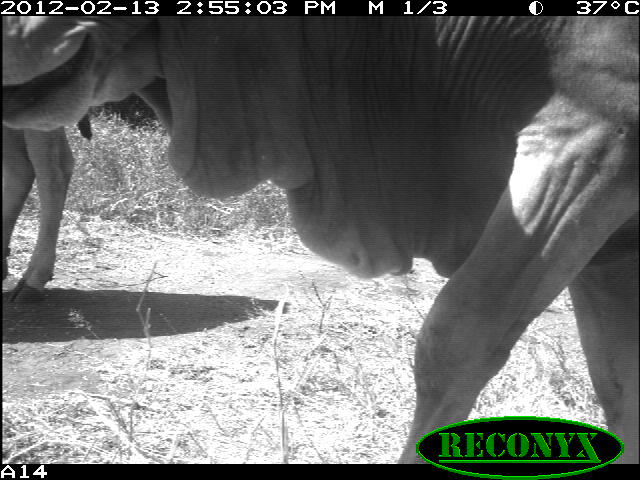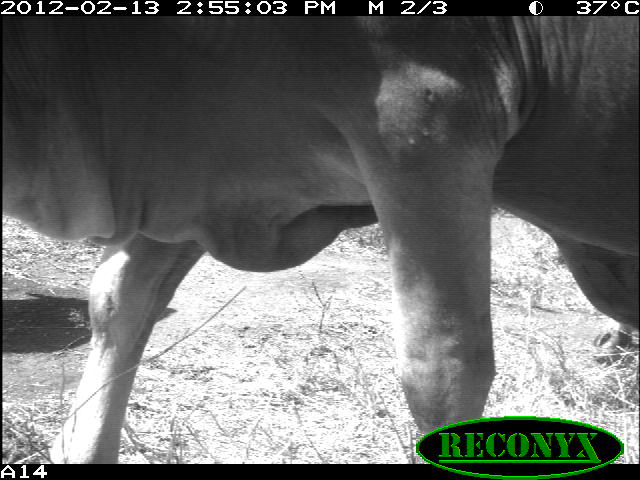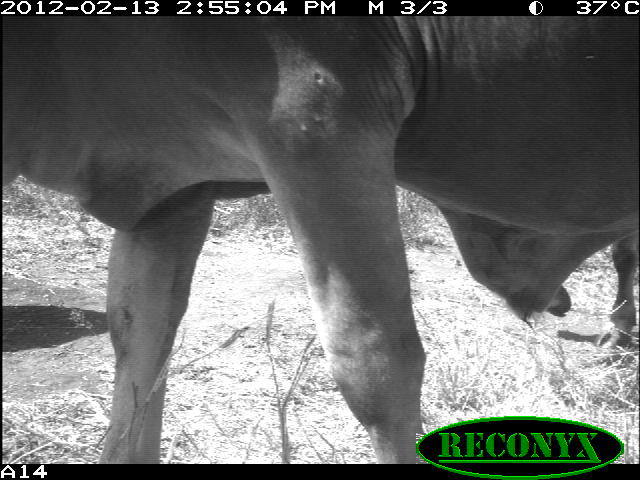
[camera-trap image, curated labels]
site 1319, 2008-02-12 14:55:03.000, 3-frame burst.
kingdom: Animalia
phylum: Chordata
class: Mammalia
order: Artiodactyla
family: Bovidae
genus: Bos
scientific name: Bos taurus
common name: domestic cattle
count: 2